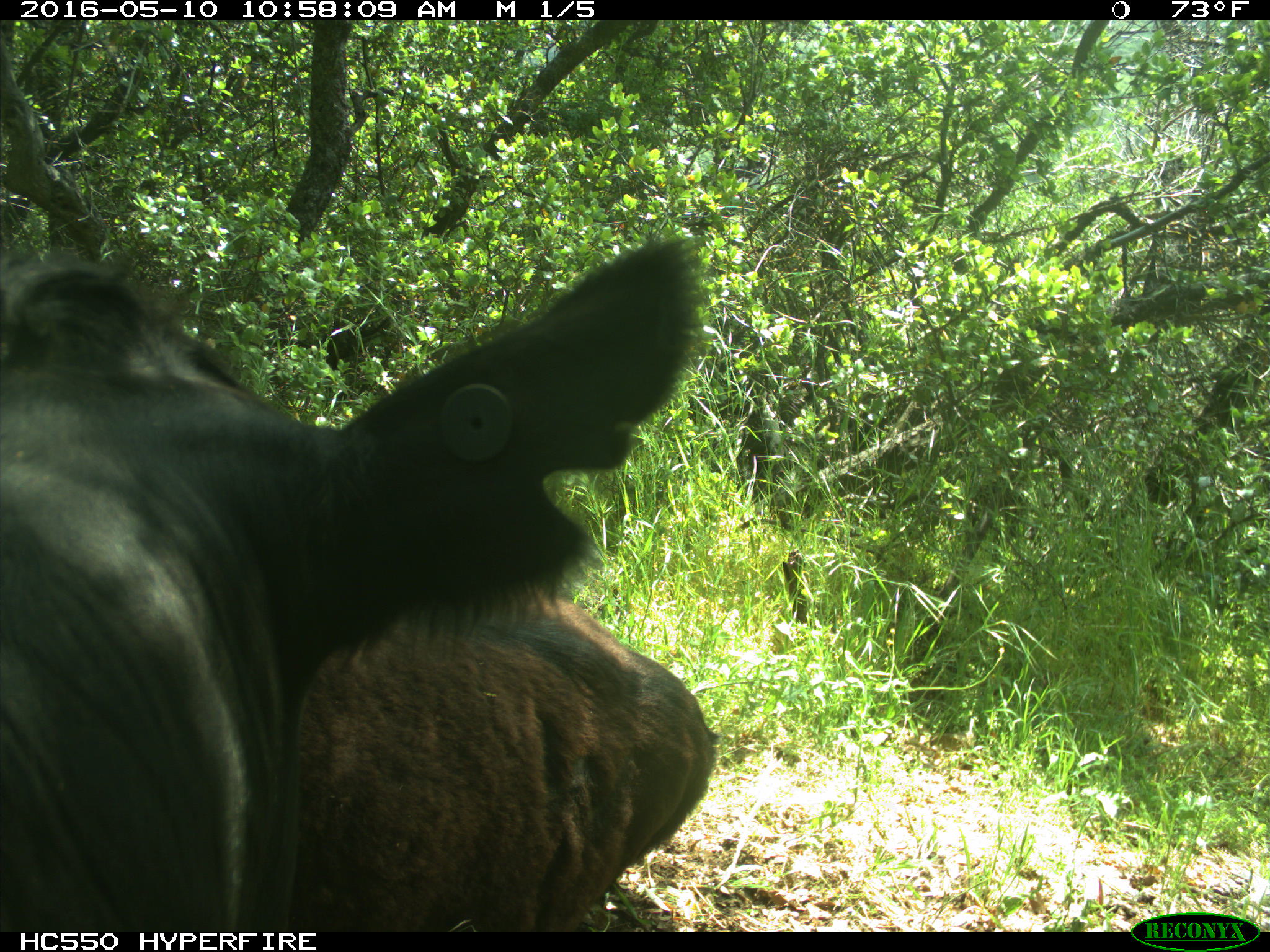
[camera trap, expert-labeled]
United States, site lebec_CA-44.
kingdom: Animalia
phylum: Chordata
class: Mammalia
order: Artiodactyla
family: Bovidae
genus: Bos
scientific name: Bos taurus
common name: domestic cow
Bos taurus (domestic cow).